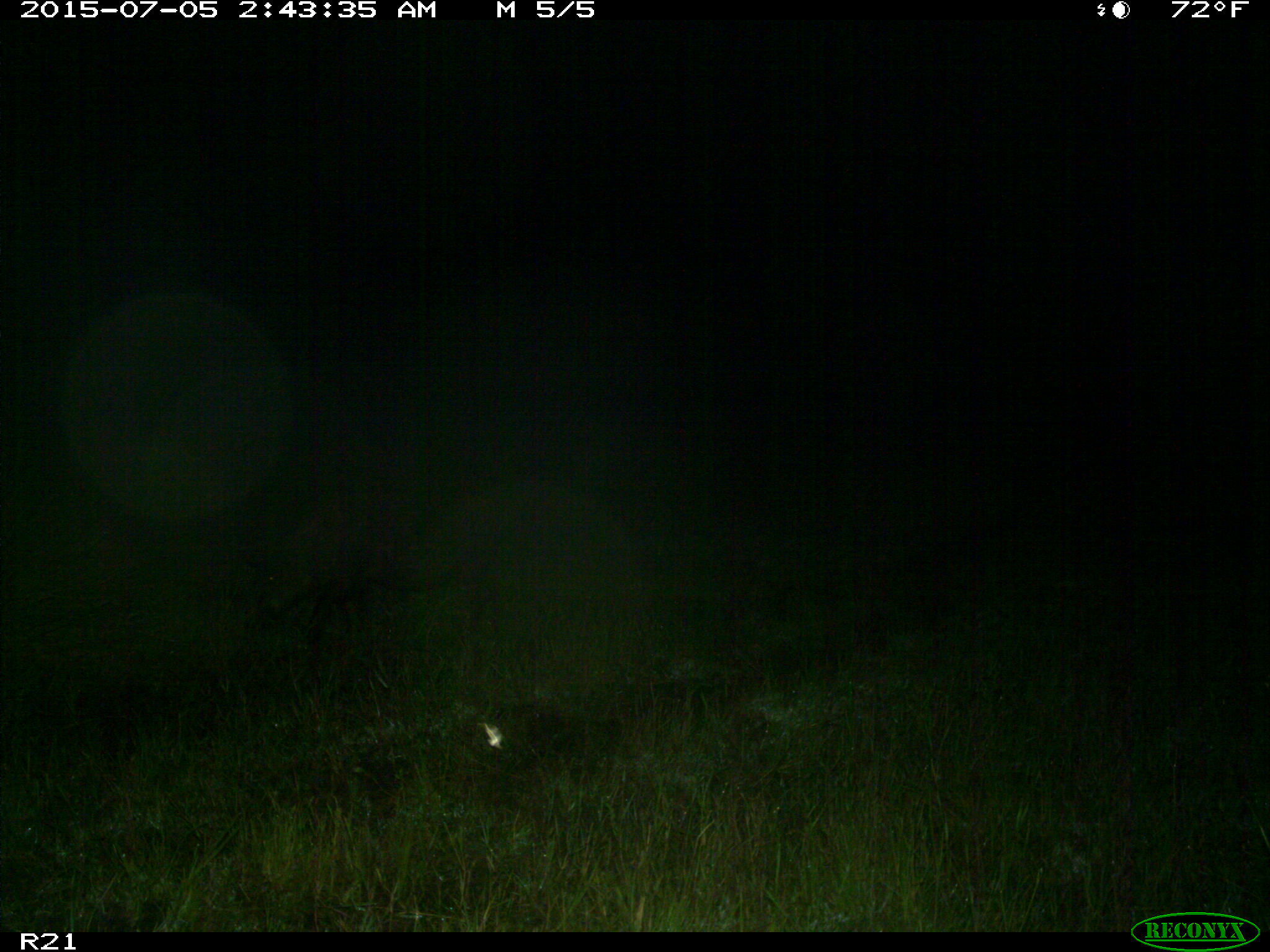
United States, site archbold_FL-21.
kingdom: Animalia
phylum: Chordata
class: Mammalia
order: Artiodactyla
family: Suidae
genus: Sus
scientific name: Sus scrofa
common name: wild boar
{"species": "Sus scrofa (wild boar)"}